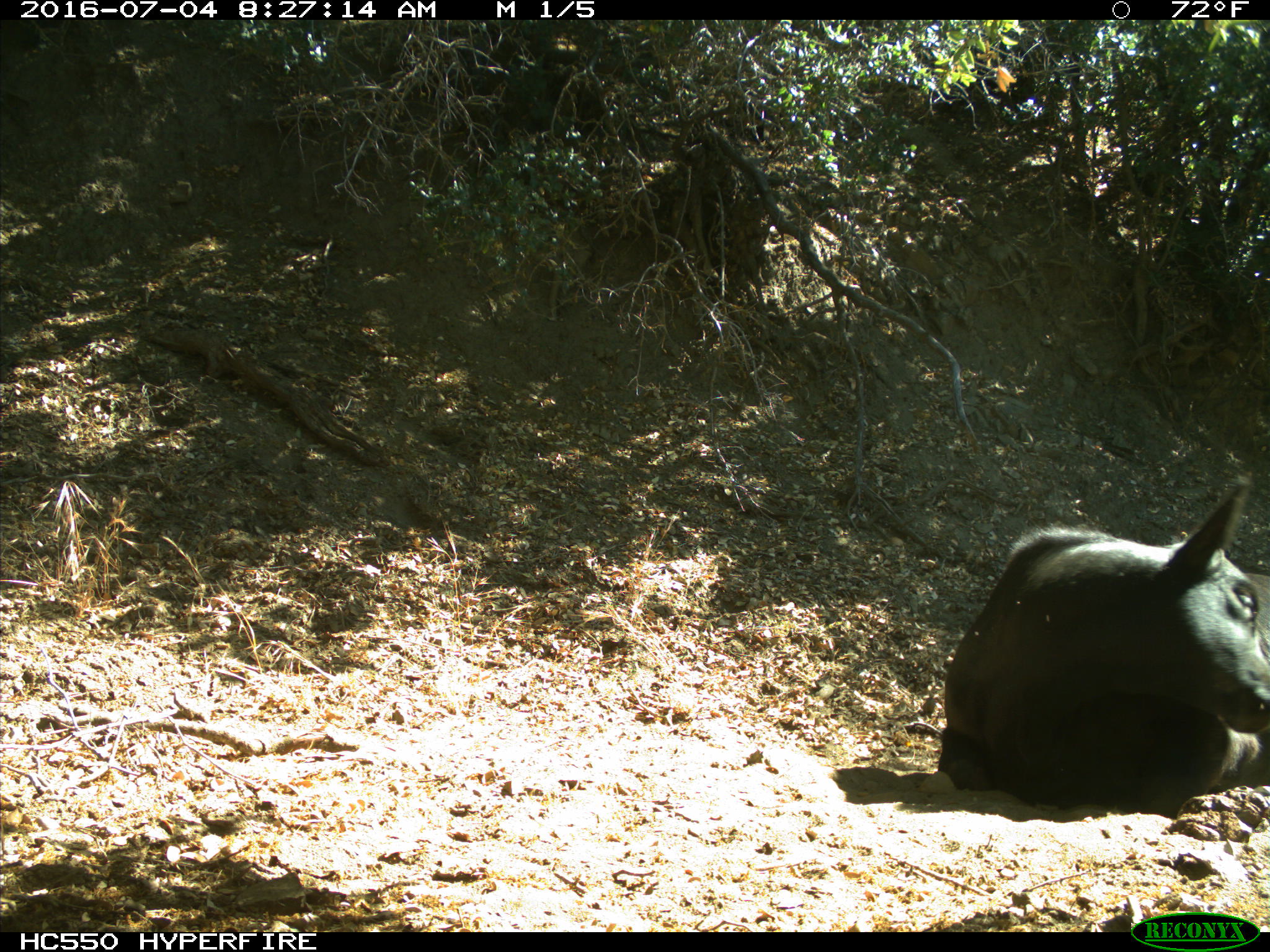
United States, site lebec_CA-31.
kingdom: Animalia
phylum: Chordata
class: Mammalia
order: Artiodactyla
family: Bovidae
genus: Bos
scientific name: Bos taurus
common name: domestic cow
Bos taurus (domestic cow).